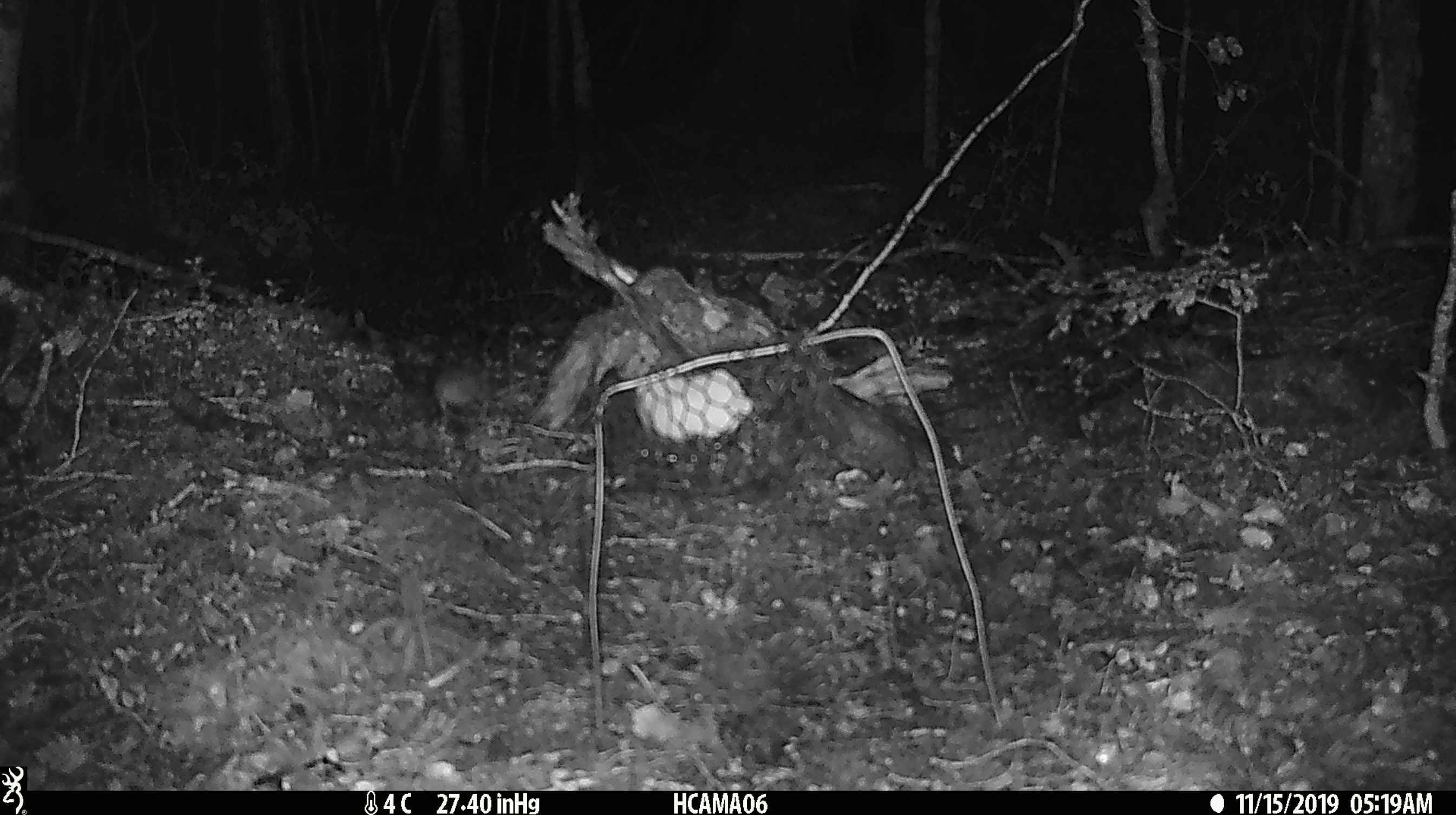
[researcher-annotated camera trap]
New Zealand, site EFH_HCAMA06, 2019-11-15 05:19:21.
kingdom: Animalia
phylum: Chordata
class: Mammalia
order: Rodentia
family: Muridae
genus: Mus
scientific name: Mus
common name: mouse